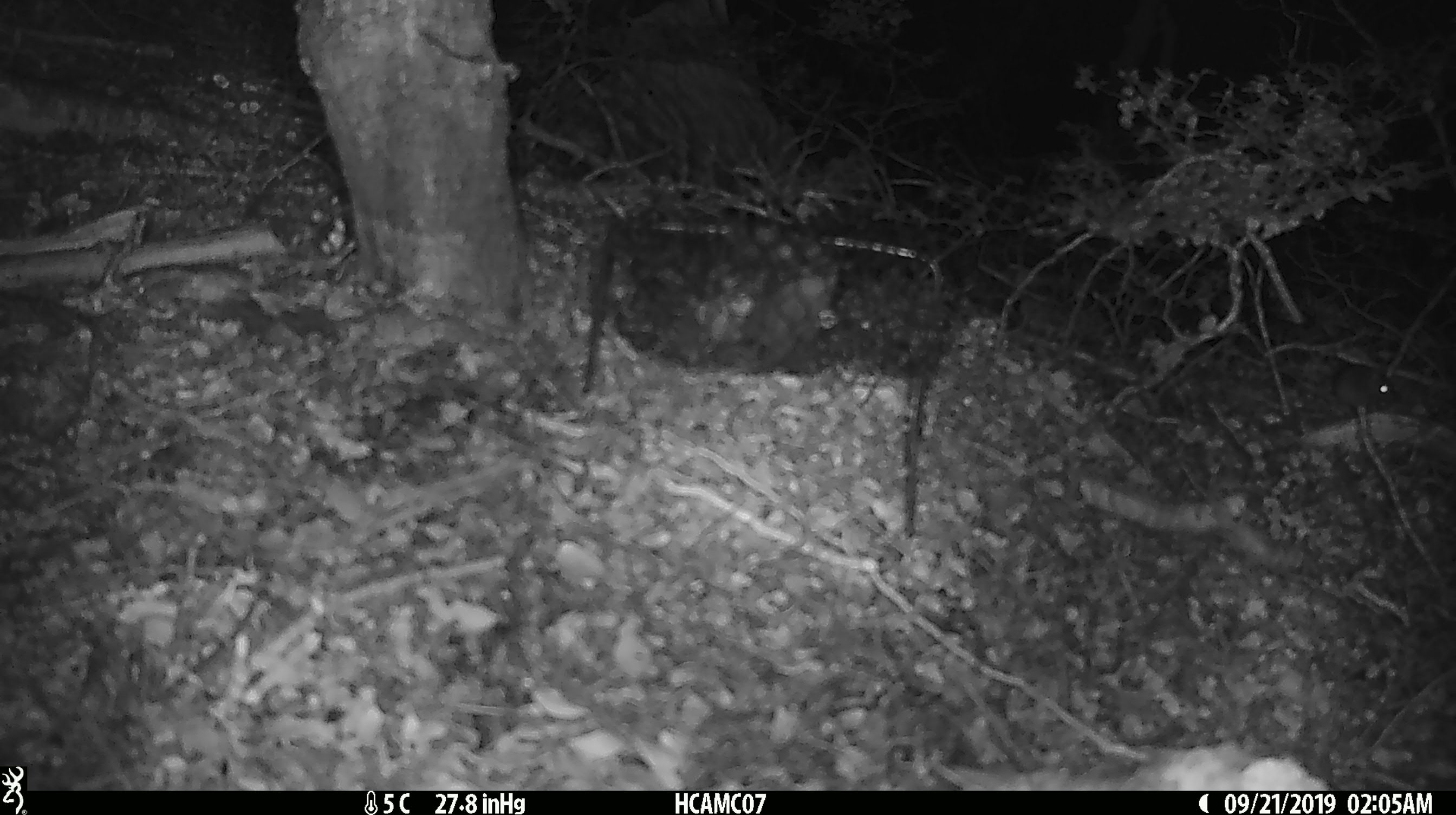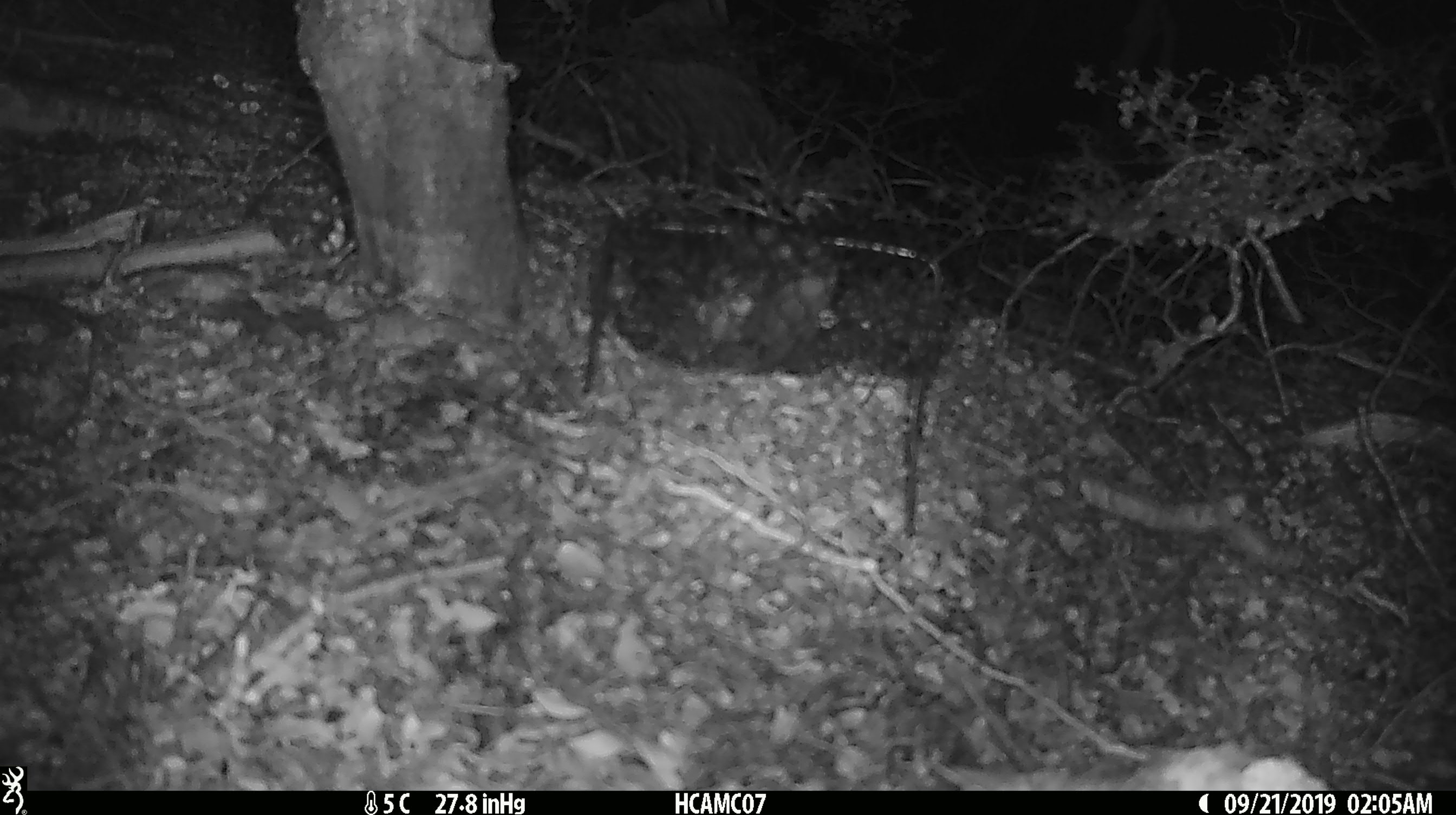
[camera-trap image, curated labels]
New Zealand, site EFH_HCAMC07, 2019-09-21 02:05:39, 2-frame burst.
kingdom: Animalia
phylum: Chordata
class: Mammalia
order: Rodentia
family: Muridae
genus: Mus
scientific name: Mus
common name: mouse